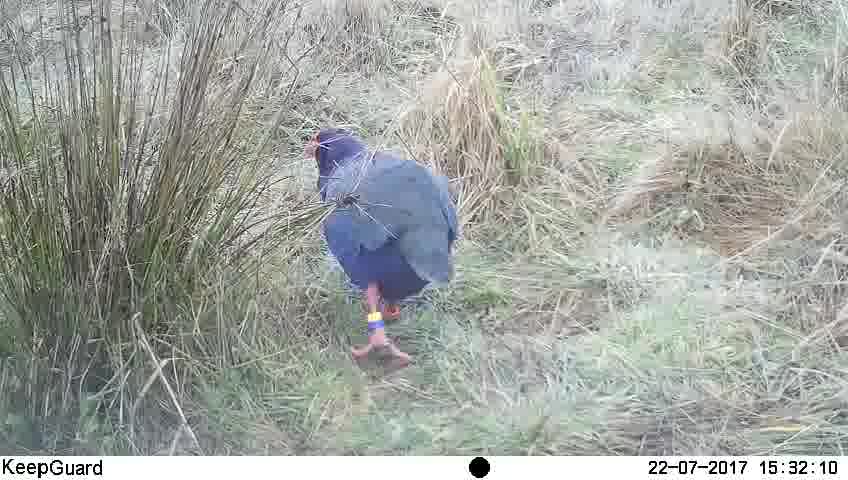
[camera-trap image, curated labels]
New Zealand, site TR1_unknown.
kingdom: Animalia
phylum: Chordata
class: Aves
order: Gruiformes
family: Rallidae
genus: Porphyrio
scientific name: Porphyrio mantelli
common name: takahe